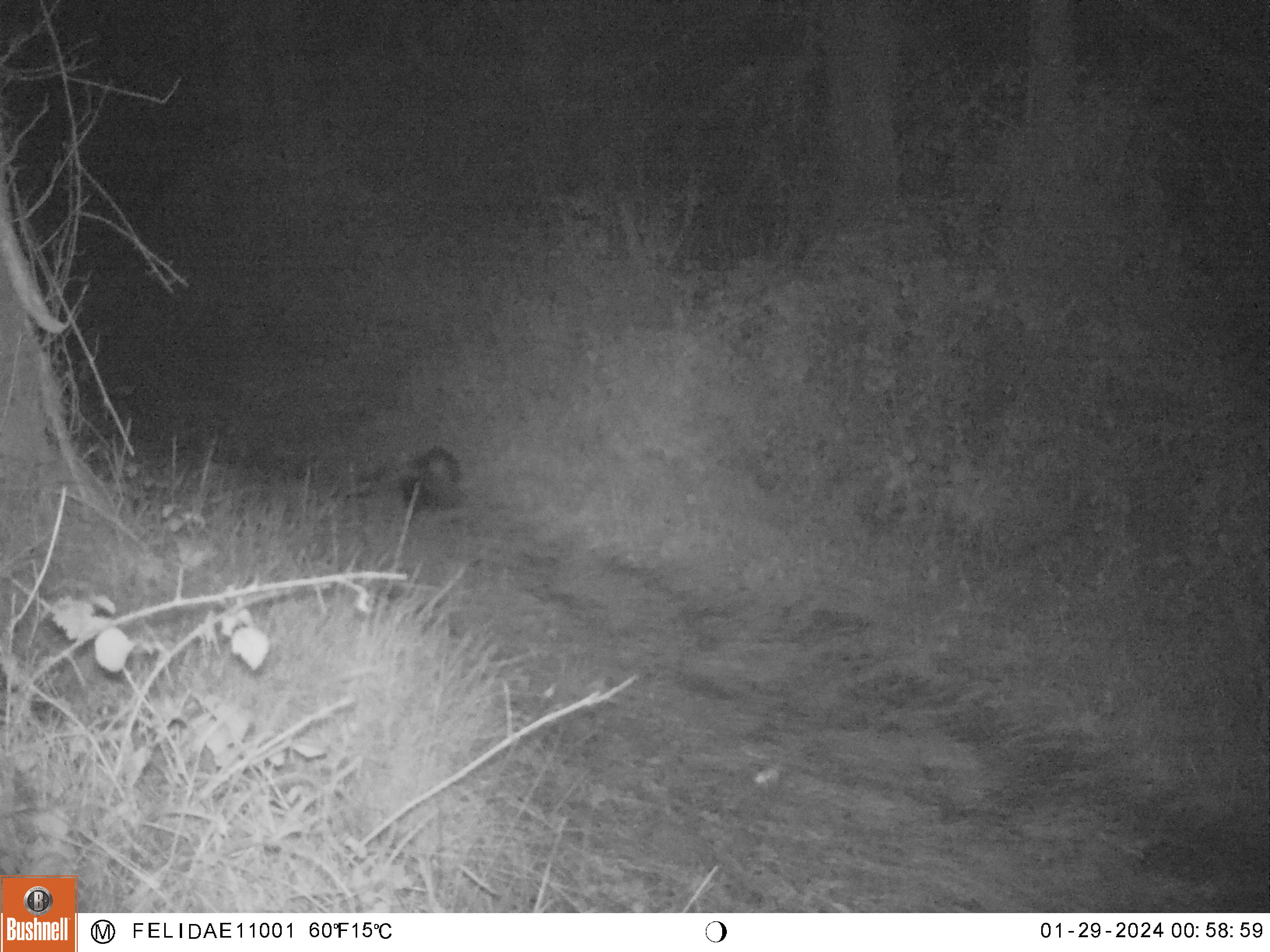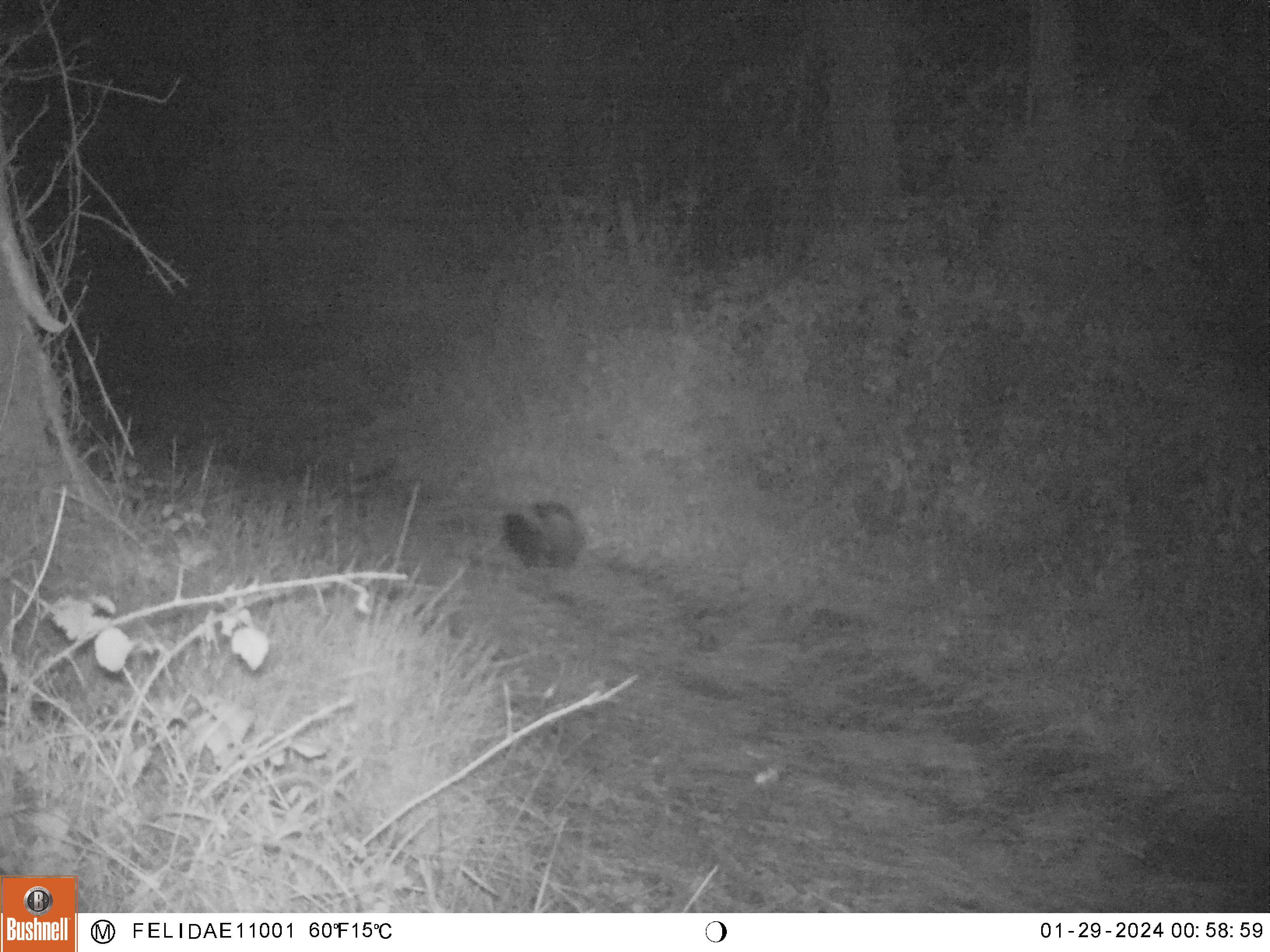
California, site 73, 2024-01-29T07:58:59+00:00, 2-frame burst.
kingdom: Animalia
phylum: Chordata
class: Mammalia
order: Carnivora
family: Mephitidae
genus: Mephitis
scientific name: Mephitis mephitis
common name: striped skunk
Striped skunk (Mephitis mephitis).